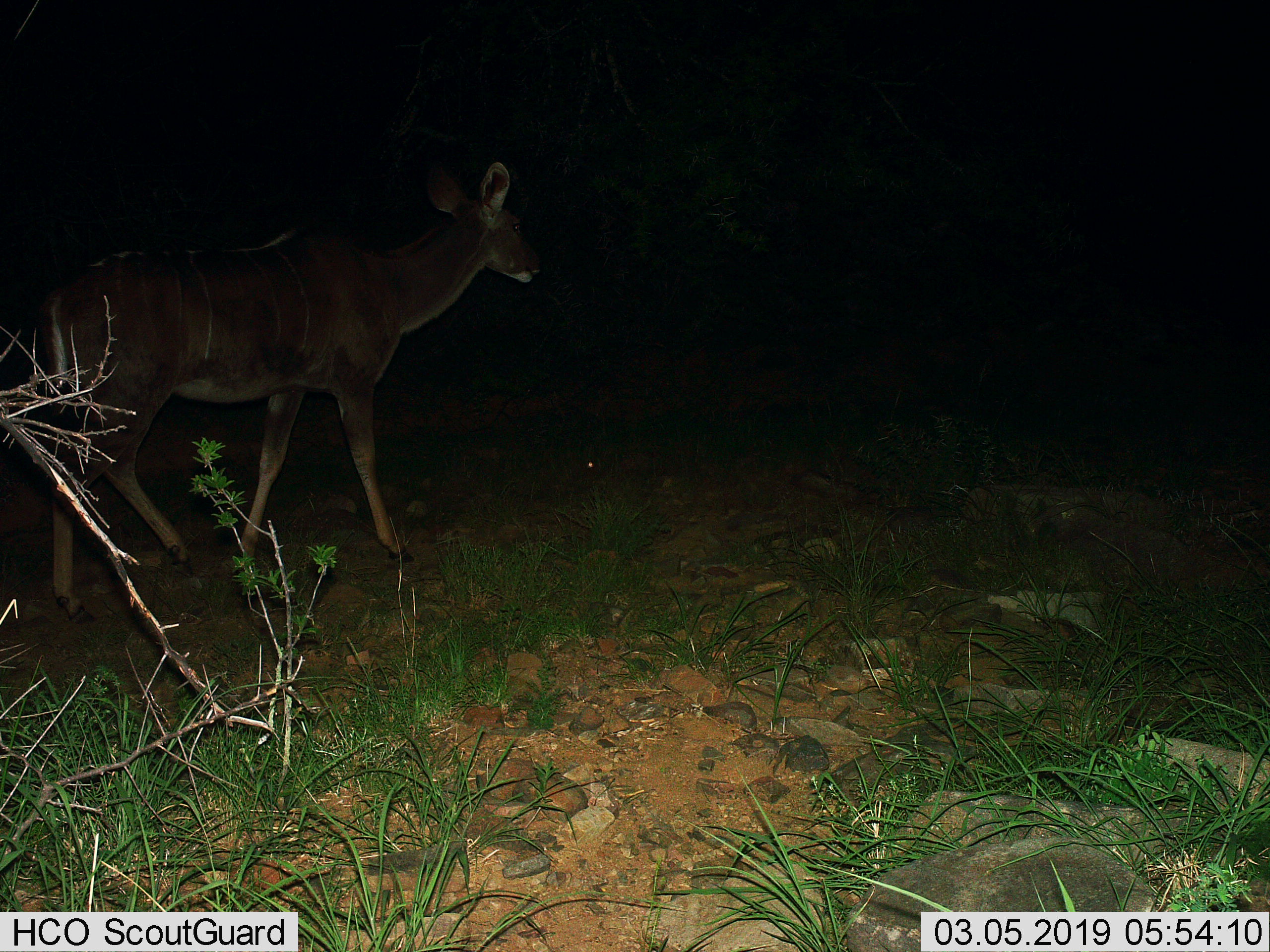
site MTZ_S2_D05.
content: unidentified animal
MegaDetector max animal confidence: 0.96